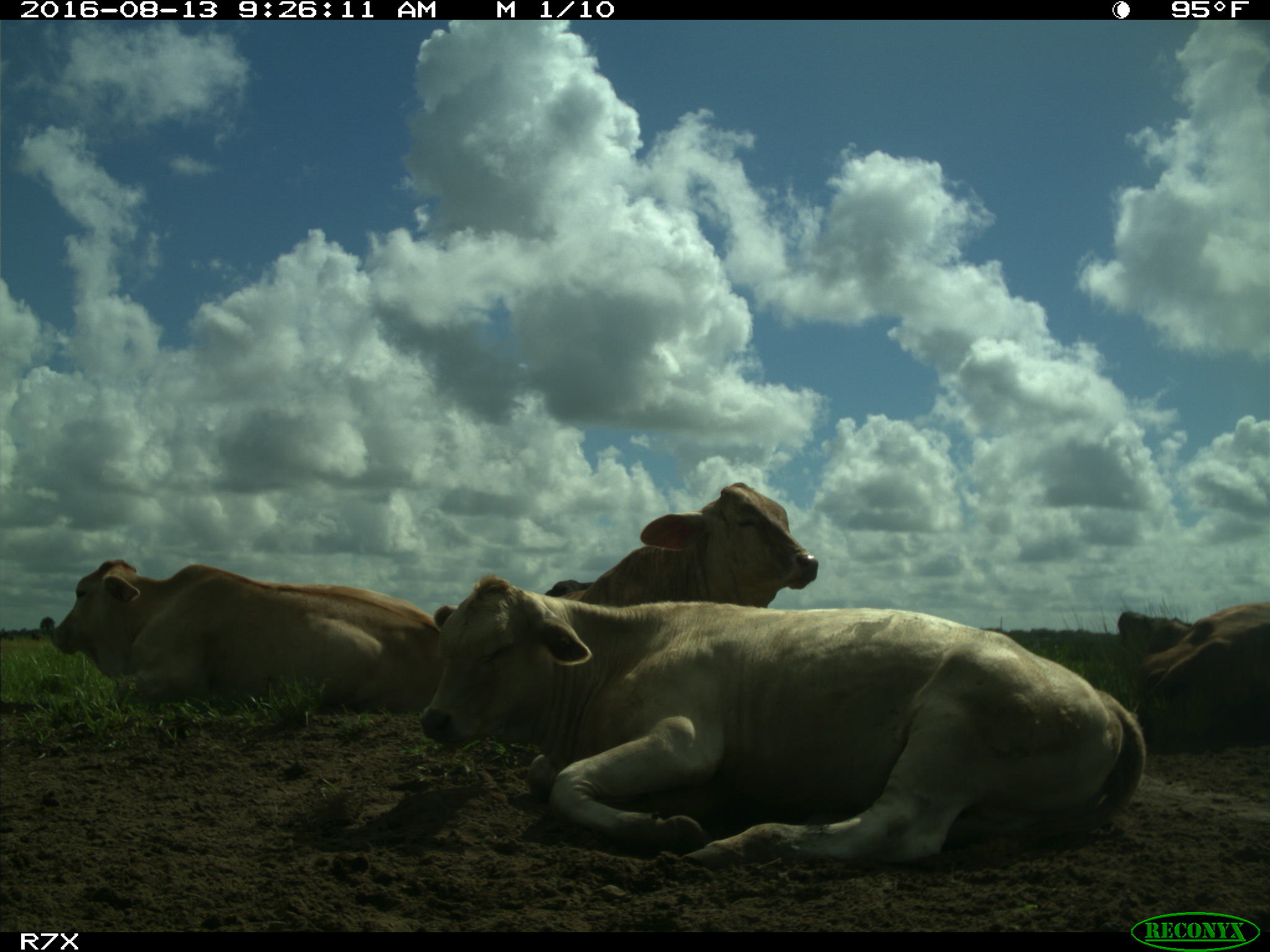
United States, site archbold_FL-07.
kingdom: Animalia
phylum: Chordata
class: Mammalia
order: Artiodactyla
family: Bovidae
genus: Bos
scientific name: Bos taurus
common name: domestic cow